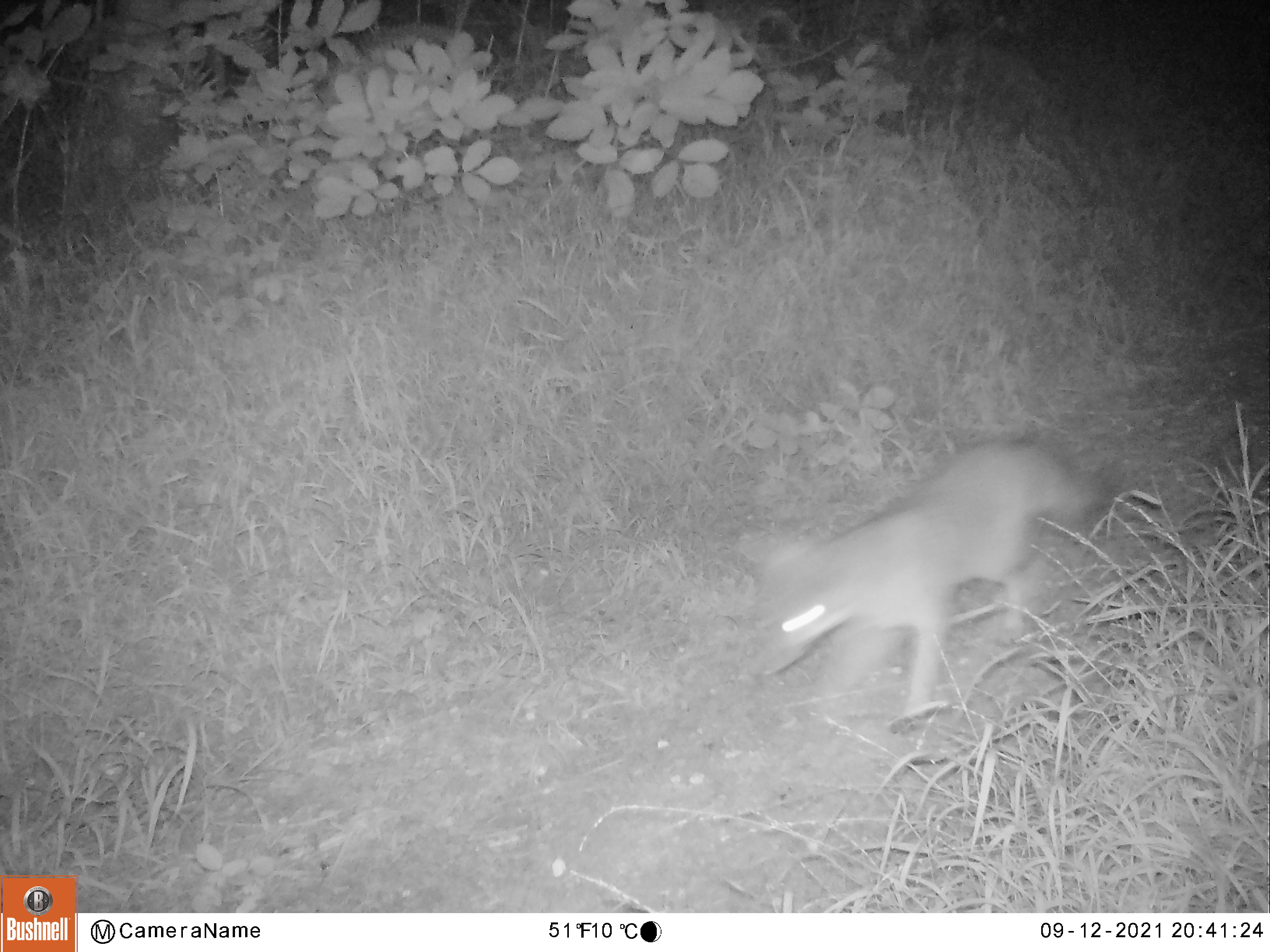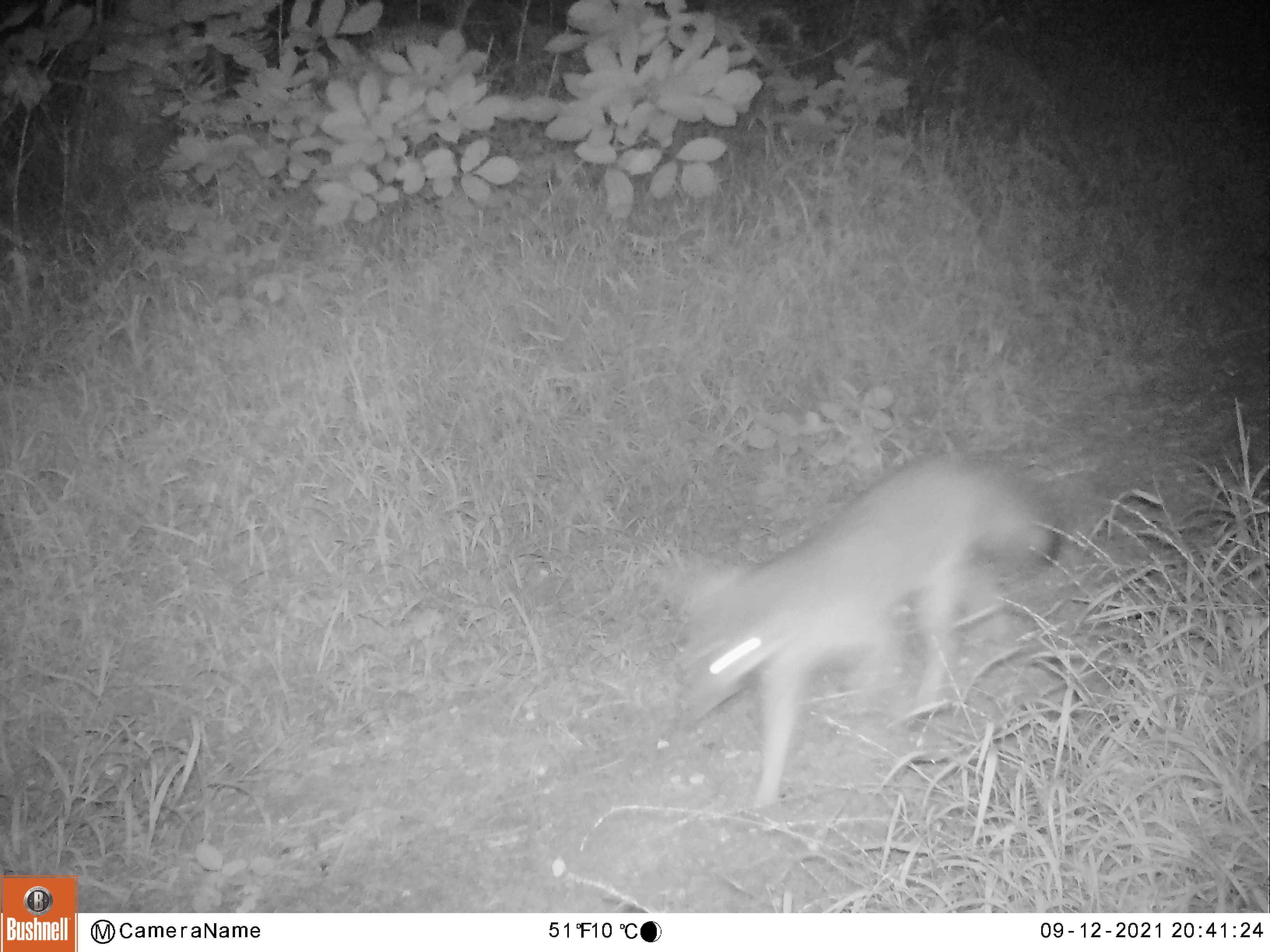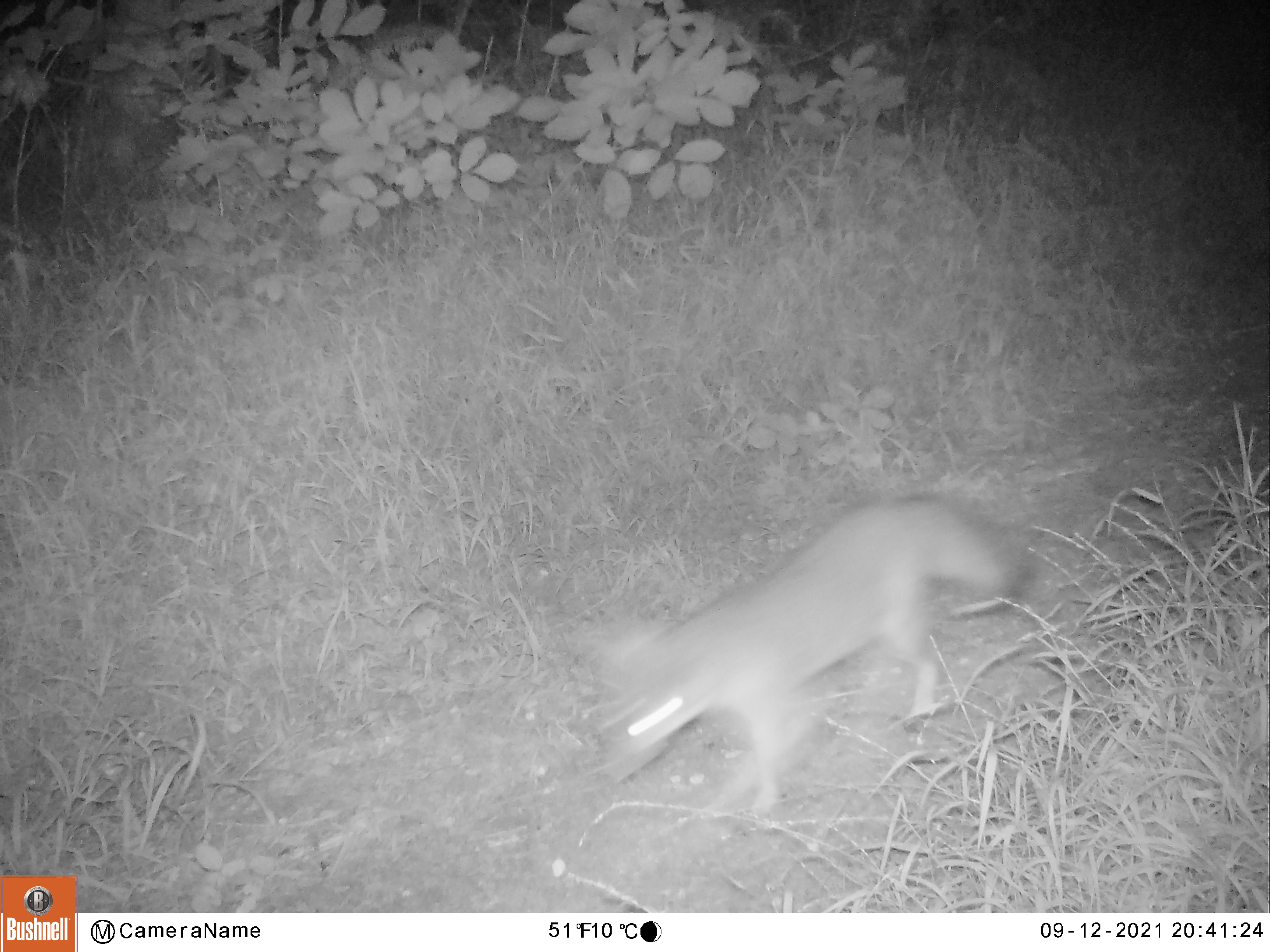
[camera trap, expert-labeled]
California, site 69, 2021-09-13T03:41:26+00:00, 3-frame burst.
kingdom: Animalia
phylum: Chordata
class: Mammalia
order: Carnivora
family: Canidae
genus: Urocyon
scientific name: Urocyon cinereoargenteus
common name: gray fox